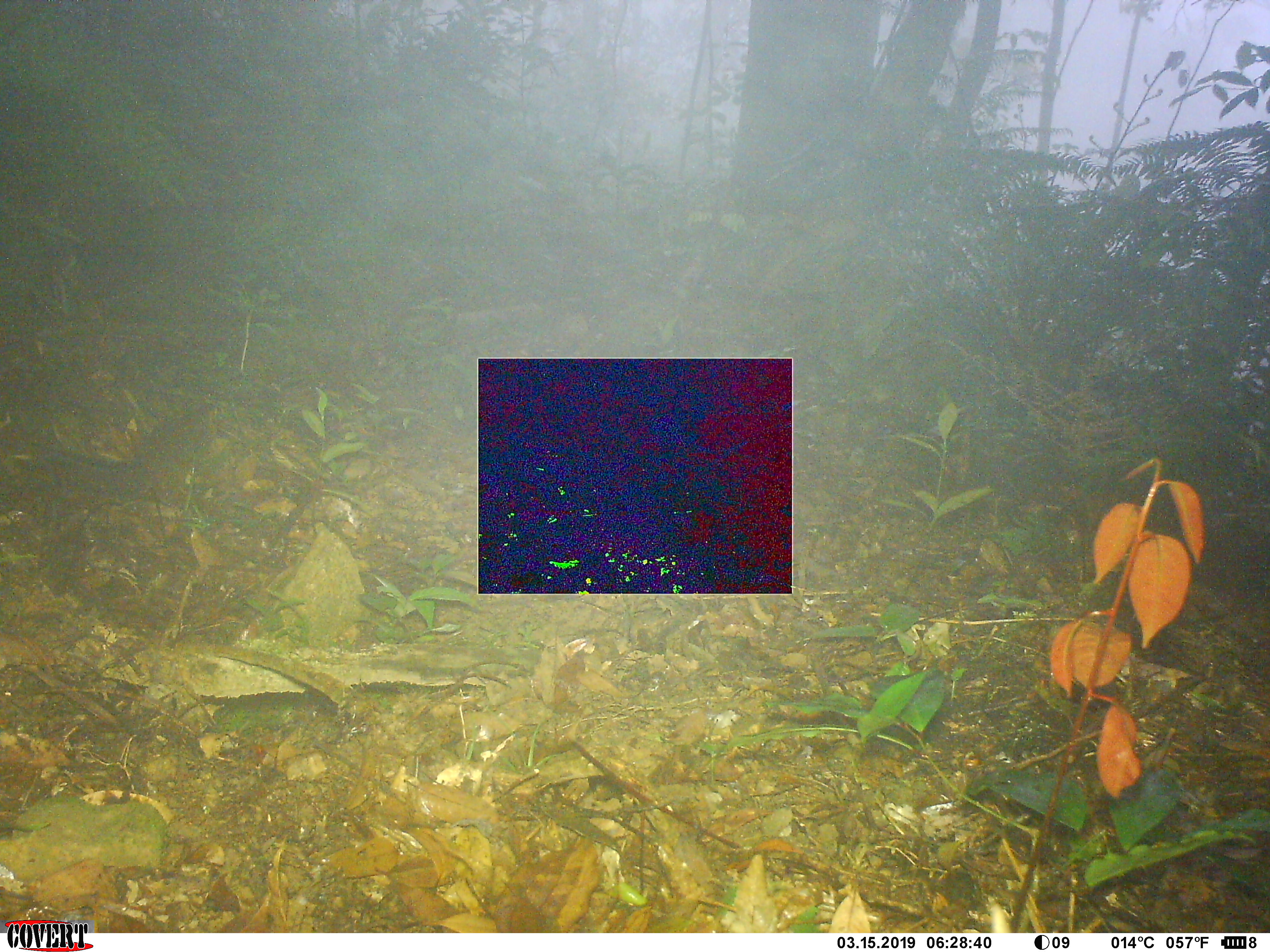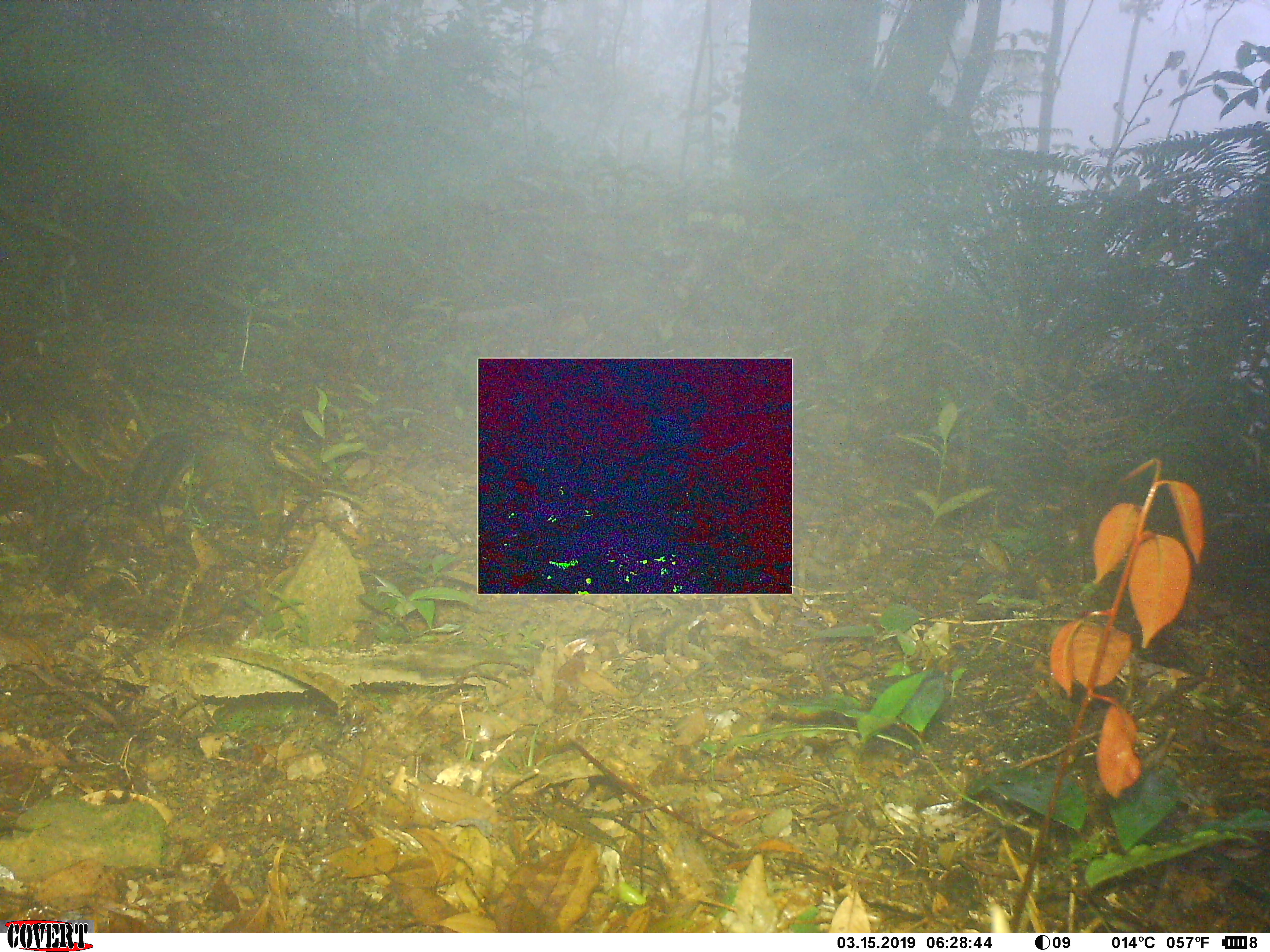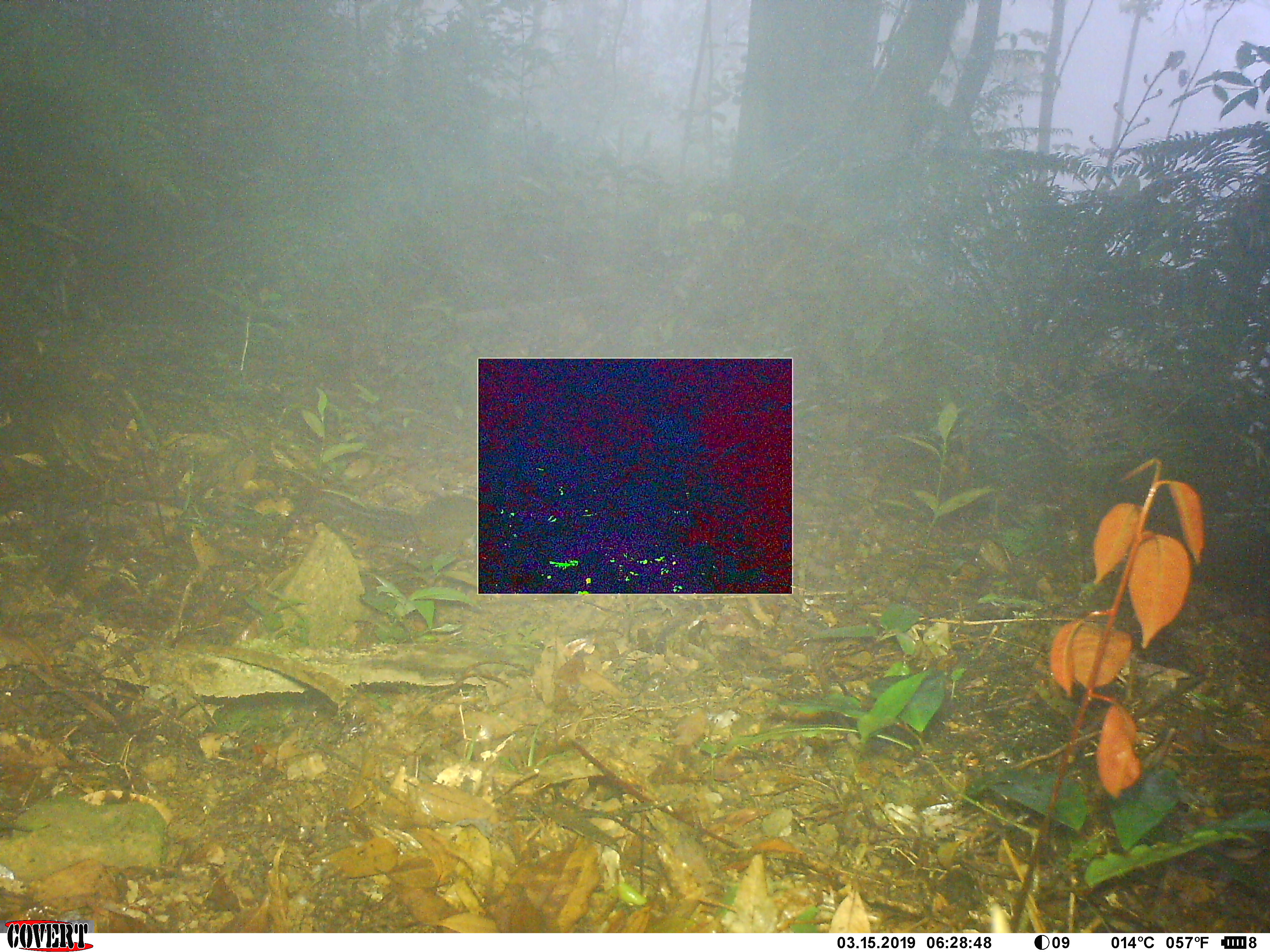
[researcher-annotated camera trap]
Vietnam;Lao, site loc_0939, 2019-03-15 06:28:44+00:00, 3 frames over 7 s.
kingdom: Animalia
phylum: Chordata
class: Mammalia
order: Rodentia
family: Sciuridae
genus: Dremomys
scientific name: Dremomys rufigenis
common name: red-cheeked squirrel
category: red cheeked squirrel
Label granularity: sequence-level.